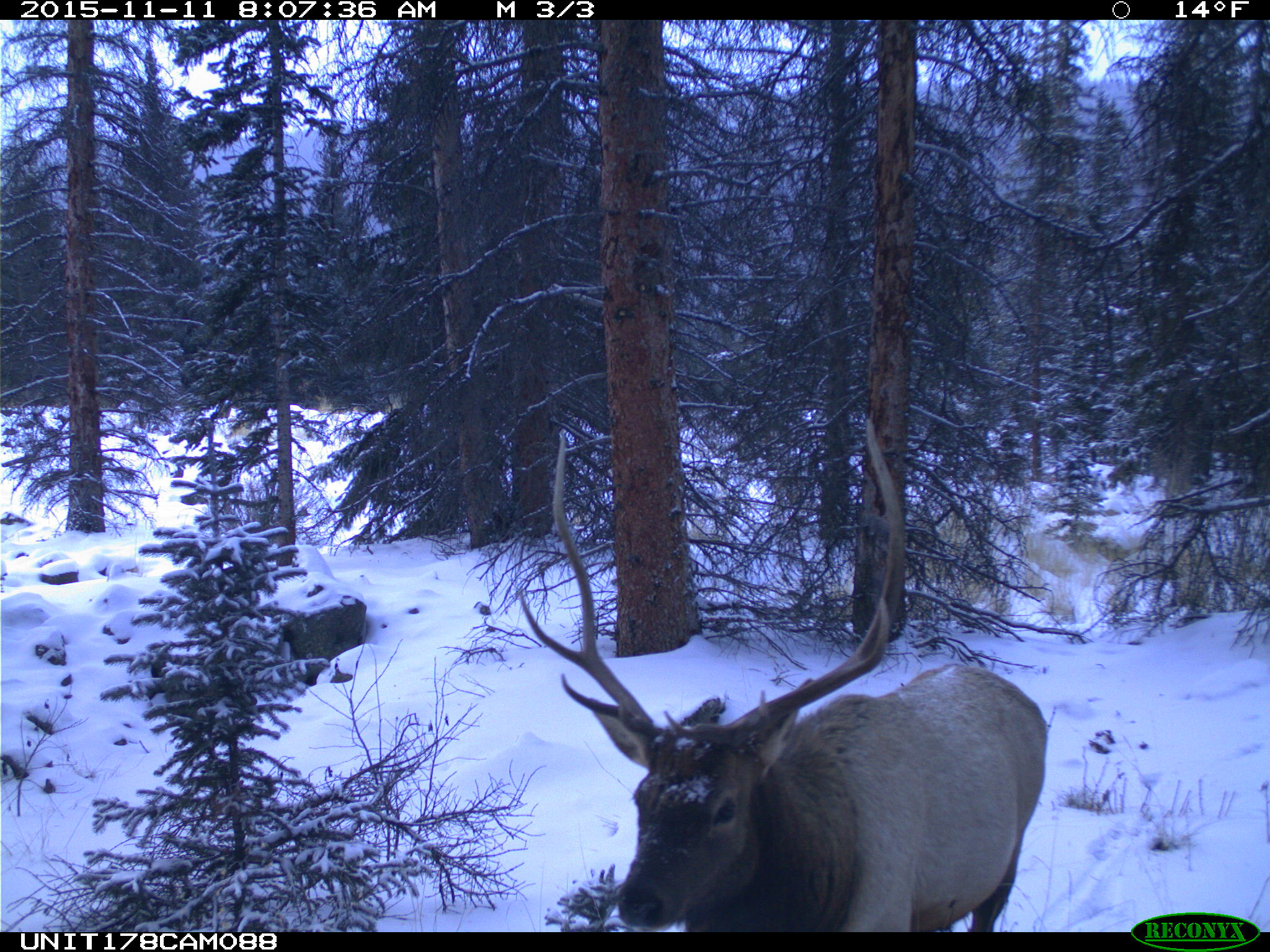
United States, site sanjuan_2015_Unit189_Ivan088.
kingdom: Animalia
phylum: Chordata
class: Mammalia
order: Artiodactyla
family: Cervidae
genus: Cervus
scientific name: Cervus elaphus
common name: red deer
Cervus elaphus (red deer).